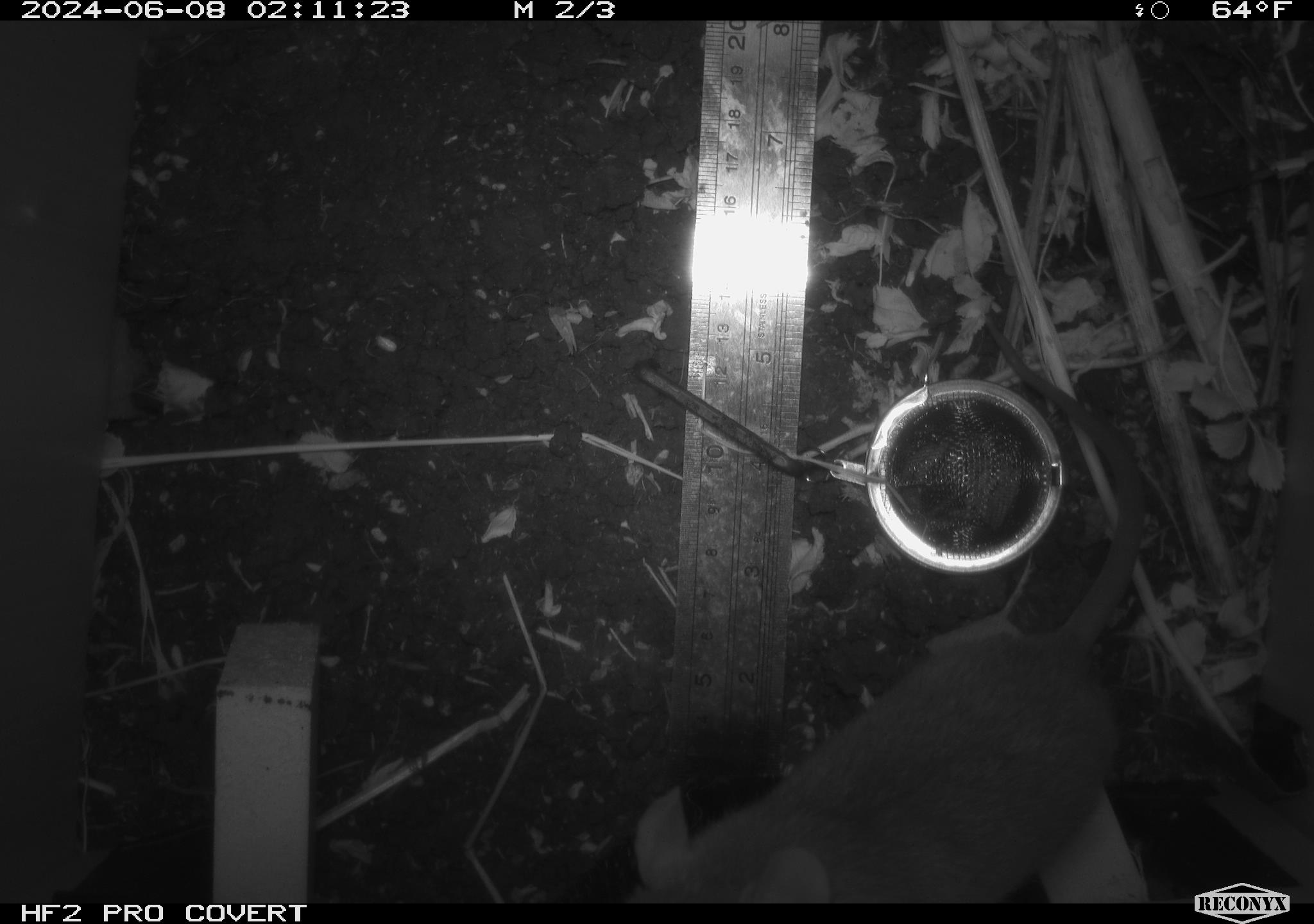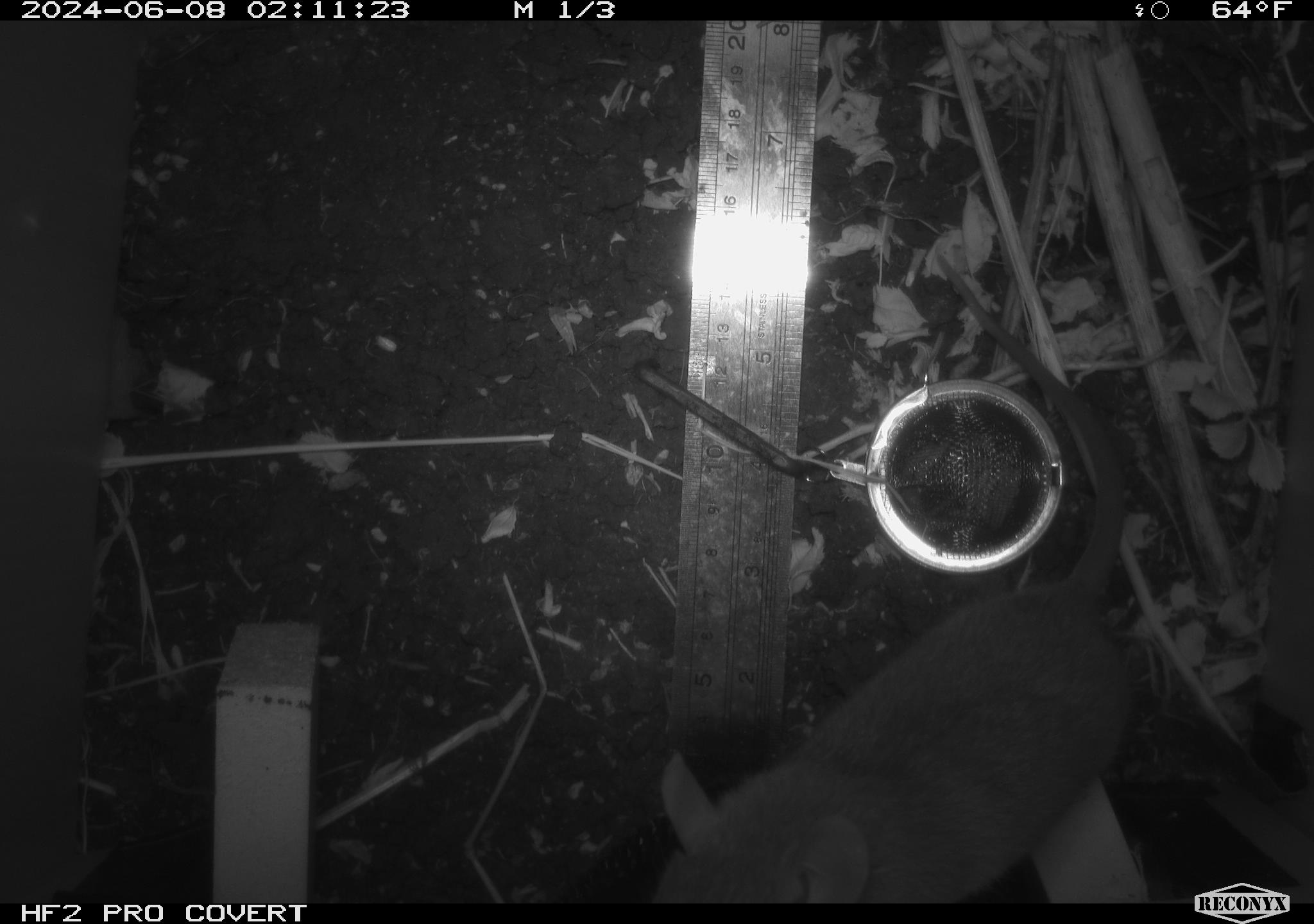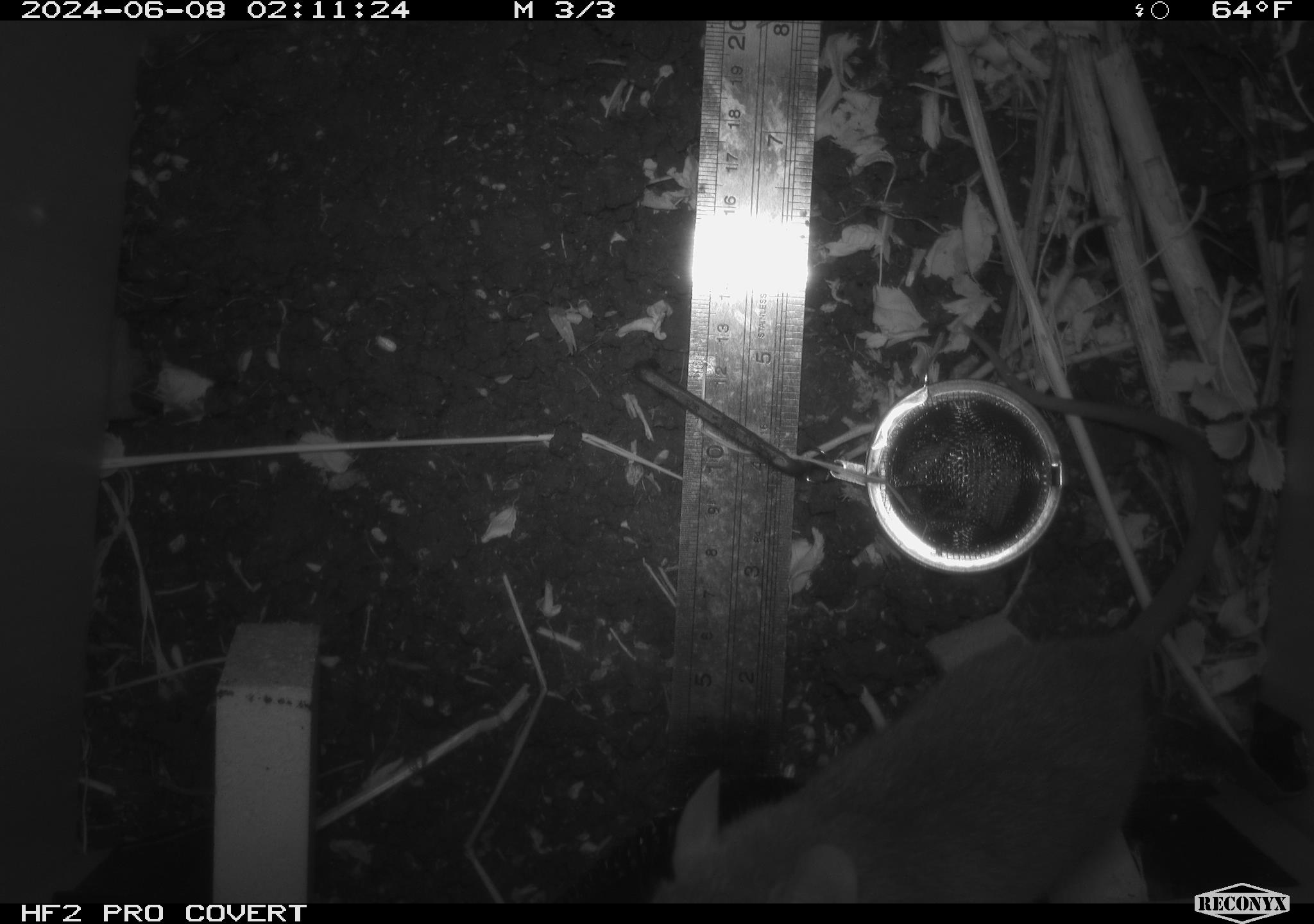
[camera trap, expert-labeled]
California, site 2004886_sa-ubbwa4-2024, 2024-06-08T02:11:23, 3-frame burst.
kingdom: Animalia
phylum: Chordata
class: Mammalia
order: Rodentia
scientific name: Rodentia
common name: woodrat or rat or mouse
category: woodrat or rat or mouse species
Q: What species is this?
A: Woodrat or rat or mouse species (woodrat or rat or mouse) (Rodentia).